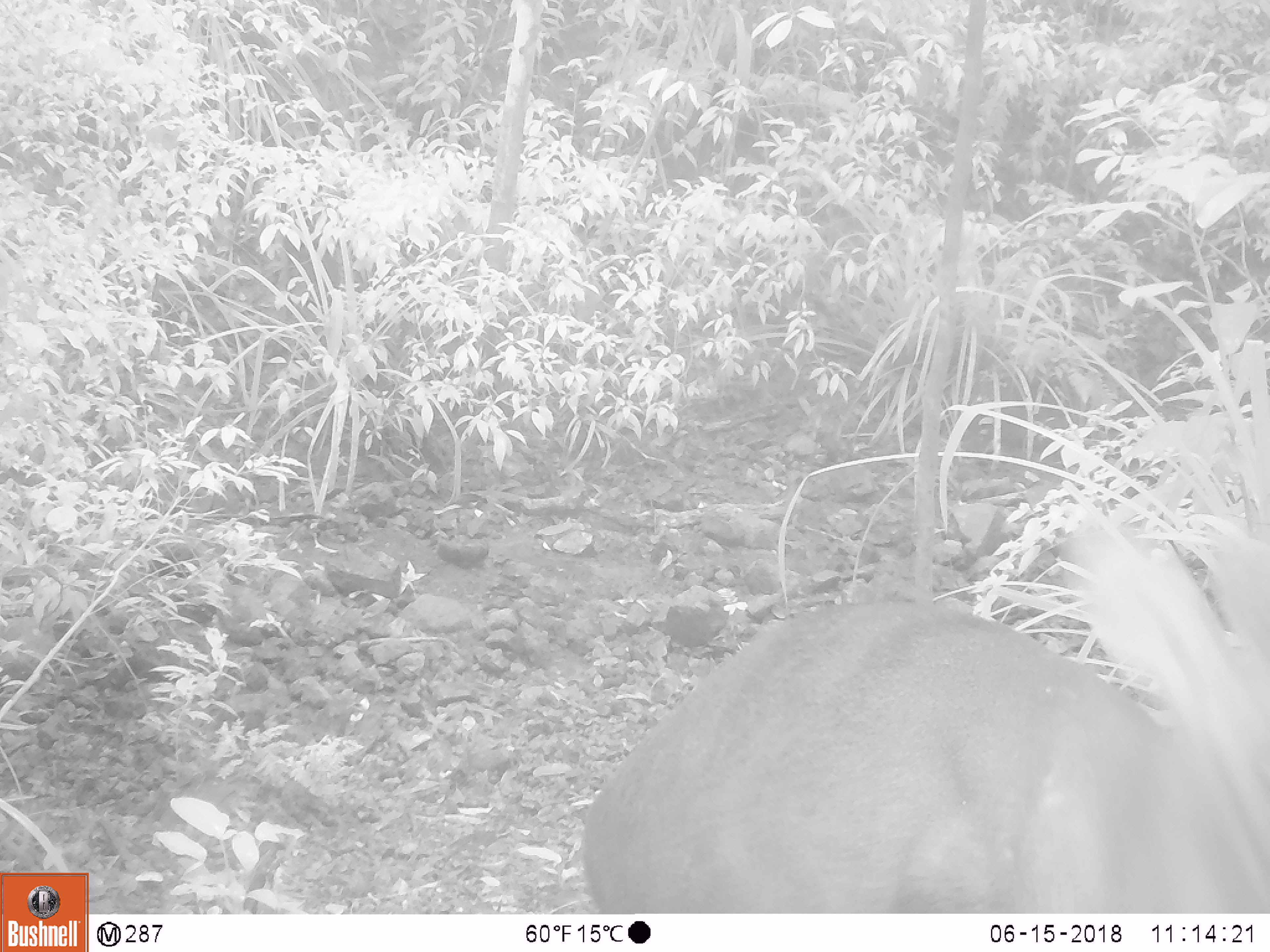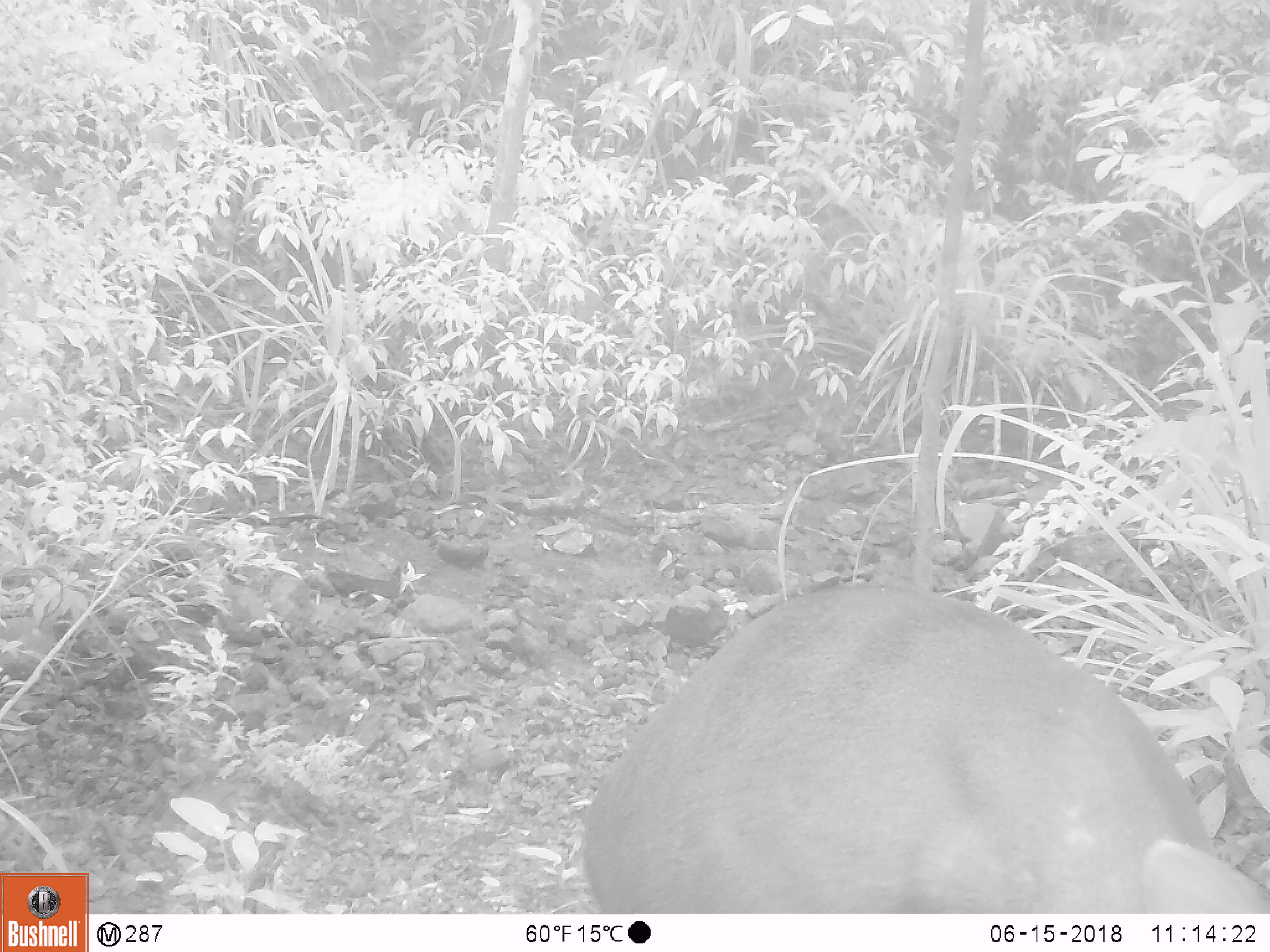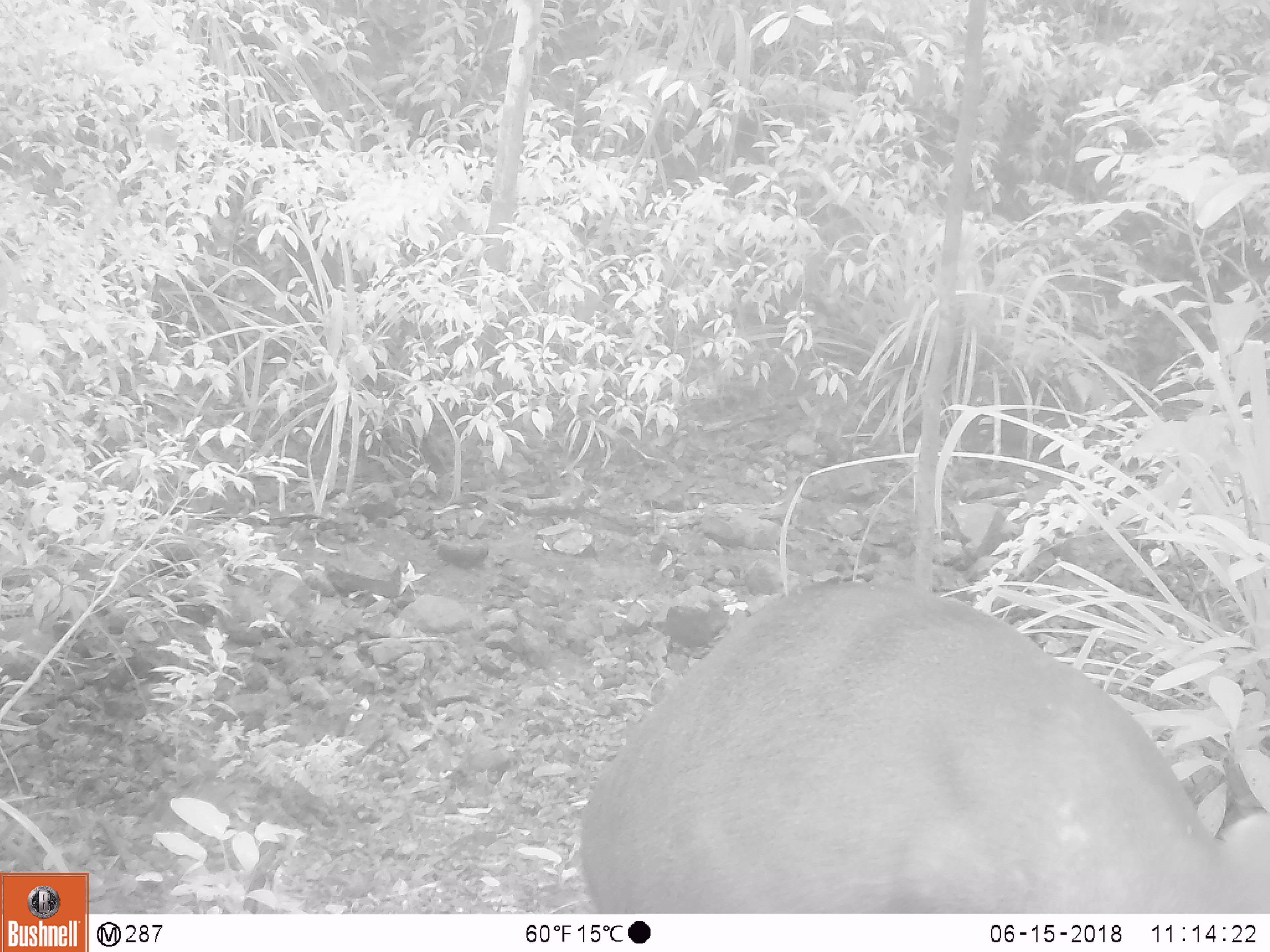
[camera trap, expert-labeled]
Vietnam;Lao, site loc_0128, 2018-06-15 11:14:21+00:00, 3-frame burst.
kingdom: Animalia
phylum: Chordata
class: Mammalia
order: Artiodactyla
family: Cervidae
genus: Muntiacus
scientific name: Muntiacus rooseveltorum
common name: roosevelt's muntjac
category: roosevelts muntjac group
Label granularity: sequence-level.